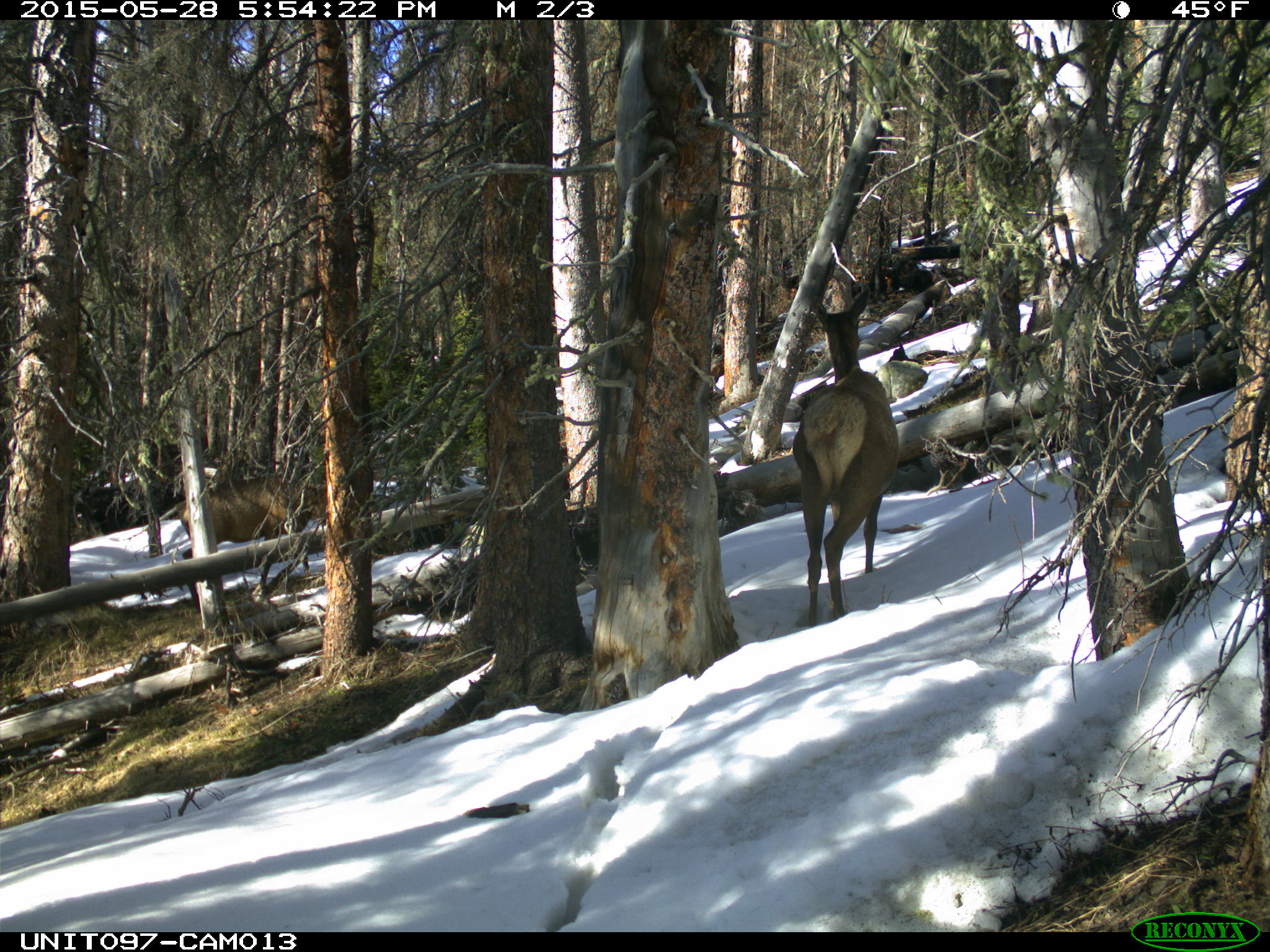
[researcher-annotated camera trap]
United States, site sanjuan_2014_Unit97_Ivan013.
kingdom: Animalia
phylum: Chordata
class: Mammalia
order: Artiodactyla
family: Cervidae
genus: Cervus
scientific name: Cervus elaphus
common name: red deer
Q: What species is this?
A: Cervus elaphus (red deer).